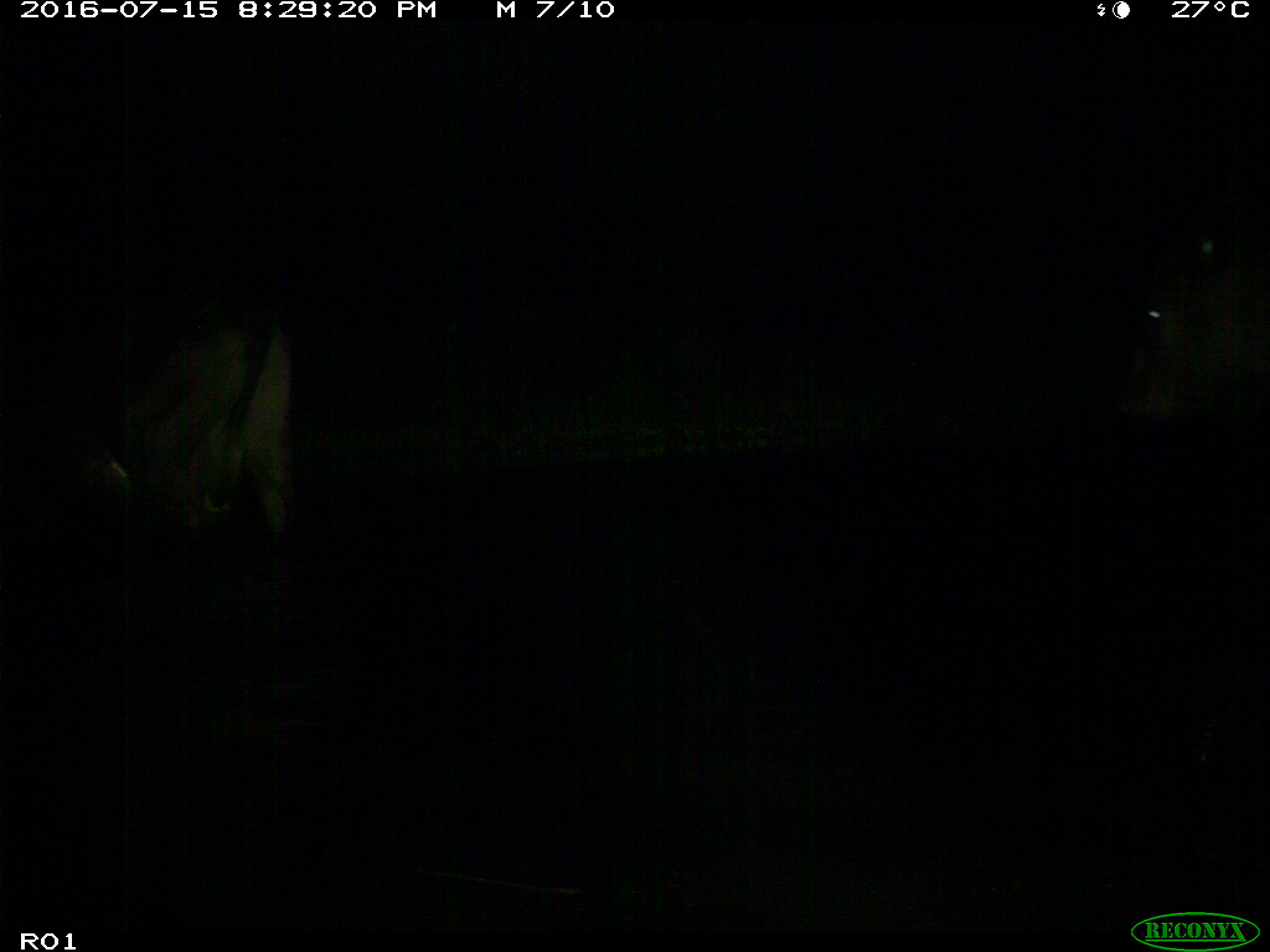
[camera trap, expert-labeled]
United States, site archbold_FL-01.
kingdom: Animalia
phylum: Chordata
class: Mammalia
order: Artiodactyla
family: Bovidae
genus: Bos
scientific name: Bos taurus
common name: domestic cow